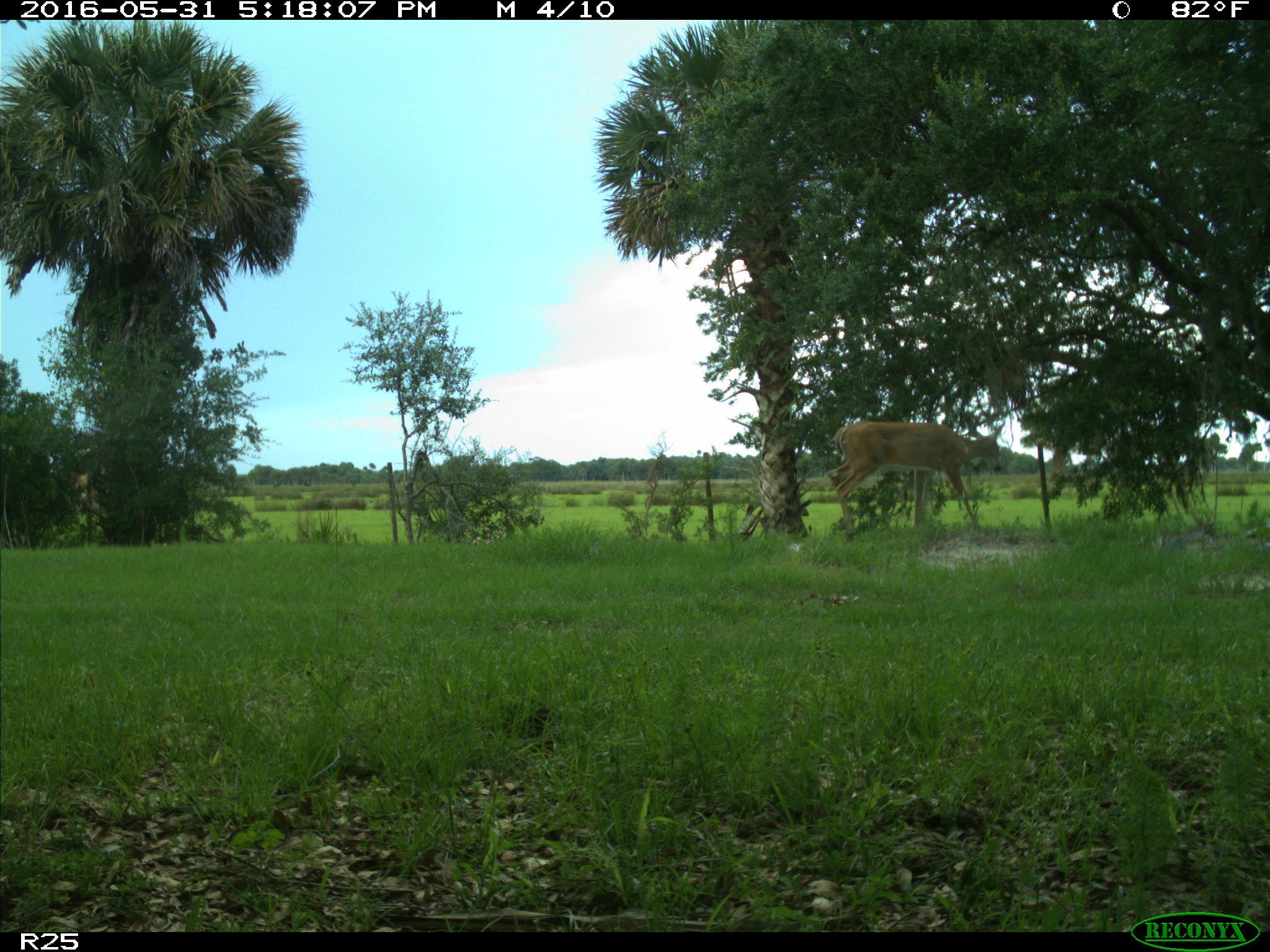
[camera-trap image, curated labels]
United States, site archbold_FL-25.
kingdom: Animalia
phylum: Chordata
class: Mammalia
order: Artiodactyla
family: Cervidae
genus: Odocoileus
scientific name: Odocoileus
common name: deer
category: unidentified deer